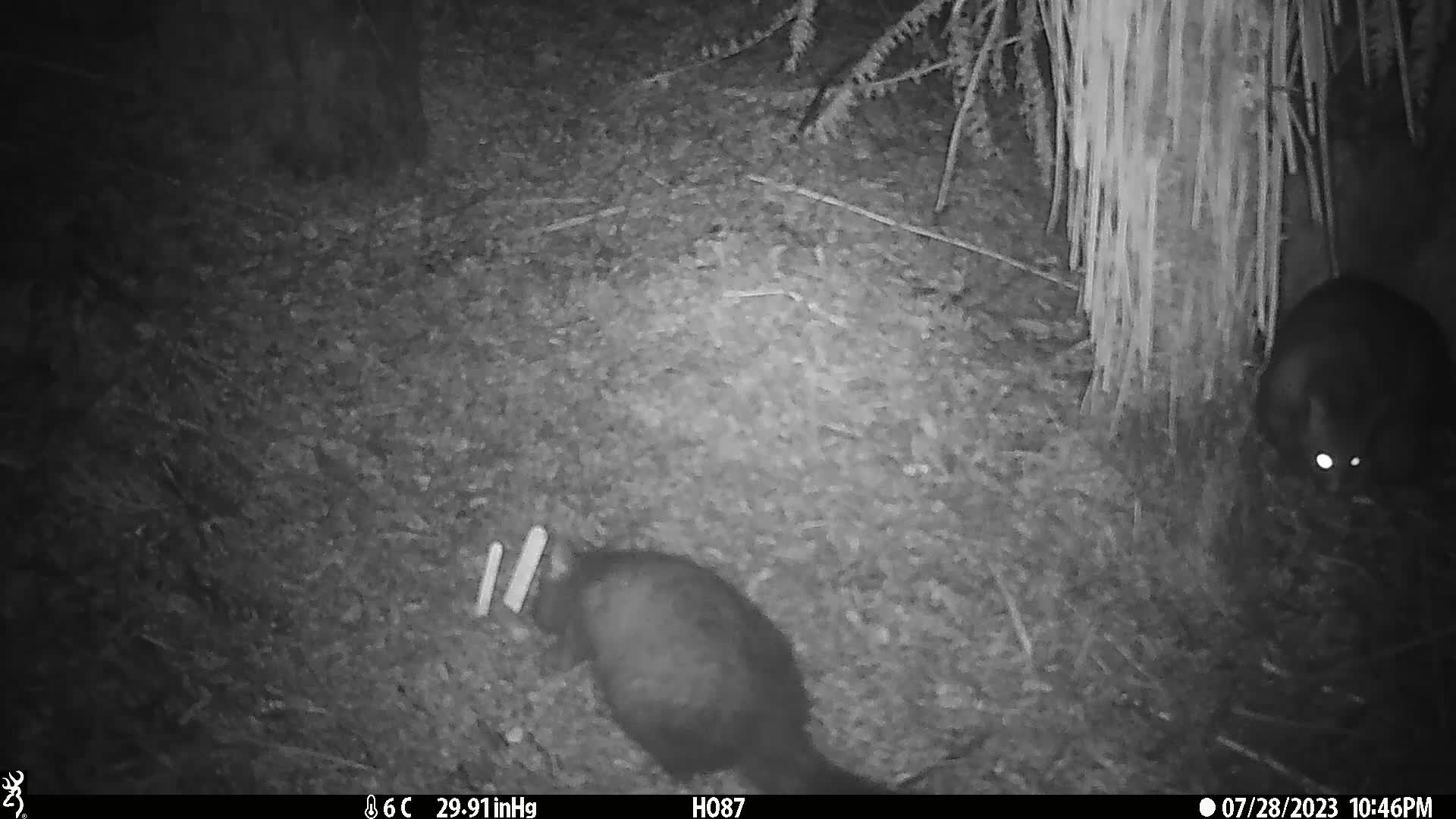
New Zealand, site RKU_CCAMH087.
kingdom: Animalia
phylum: Chordata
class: Mammalia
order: Diprotodontia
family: Phalangeridae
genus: Trichosurus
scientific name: Trichosurus vulpecula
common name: common brushtail possum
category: possum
Possum (common brushtail possum) (Trichosurus vulpecula).